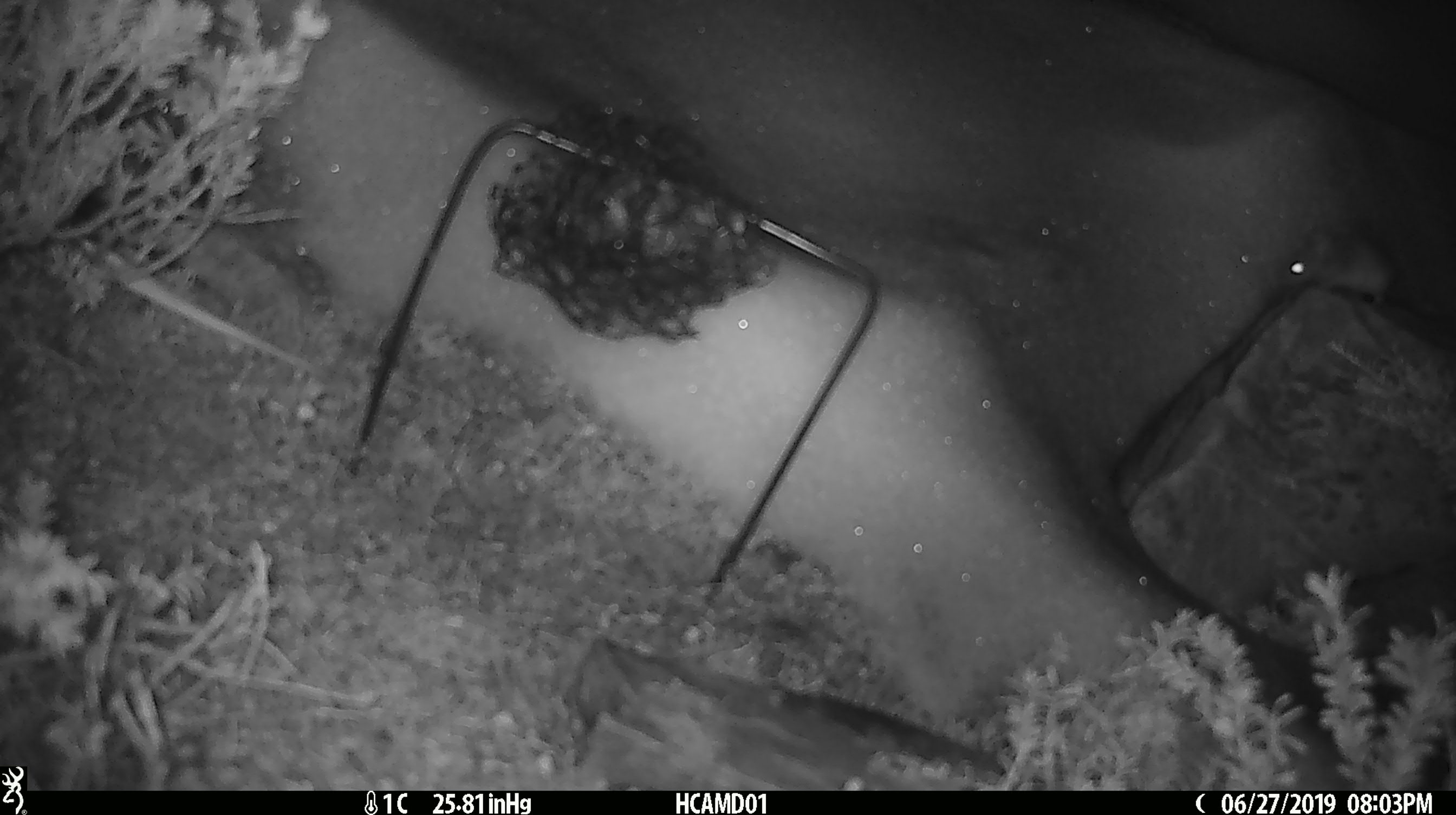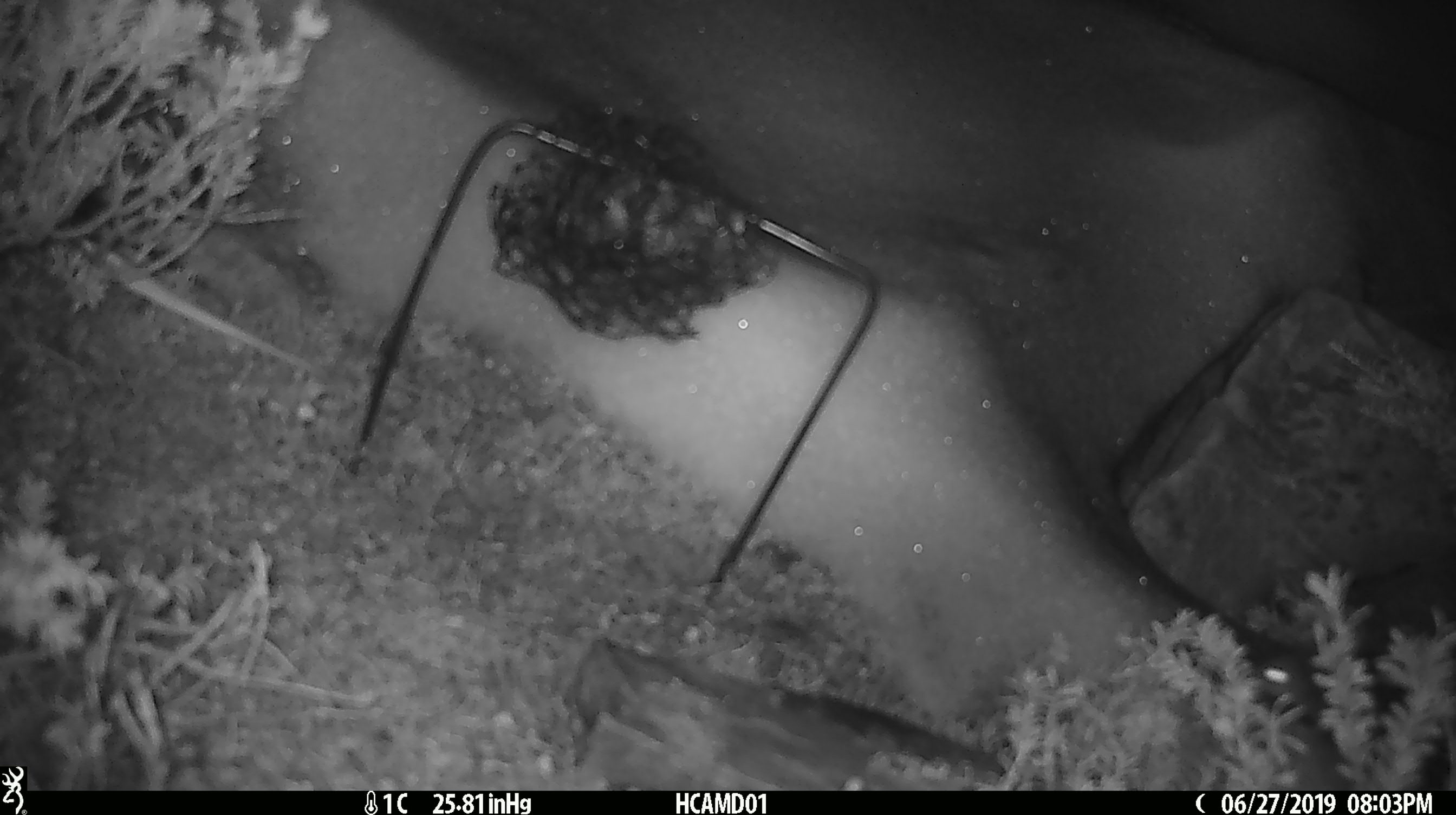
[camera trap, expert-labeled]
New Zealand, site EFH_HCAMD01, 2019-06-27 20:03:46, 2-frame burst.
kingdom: Animalia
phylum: Chordata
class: Mammalia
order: Rodentia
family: Muridae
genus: Mus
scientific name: Mus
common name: mouse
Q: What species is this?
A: Mouse (Mus).